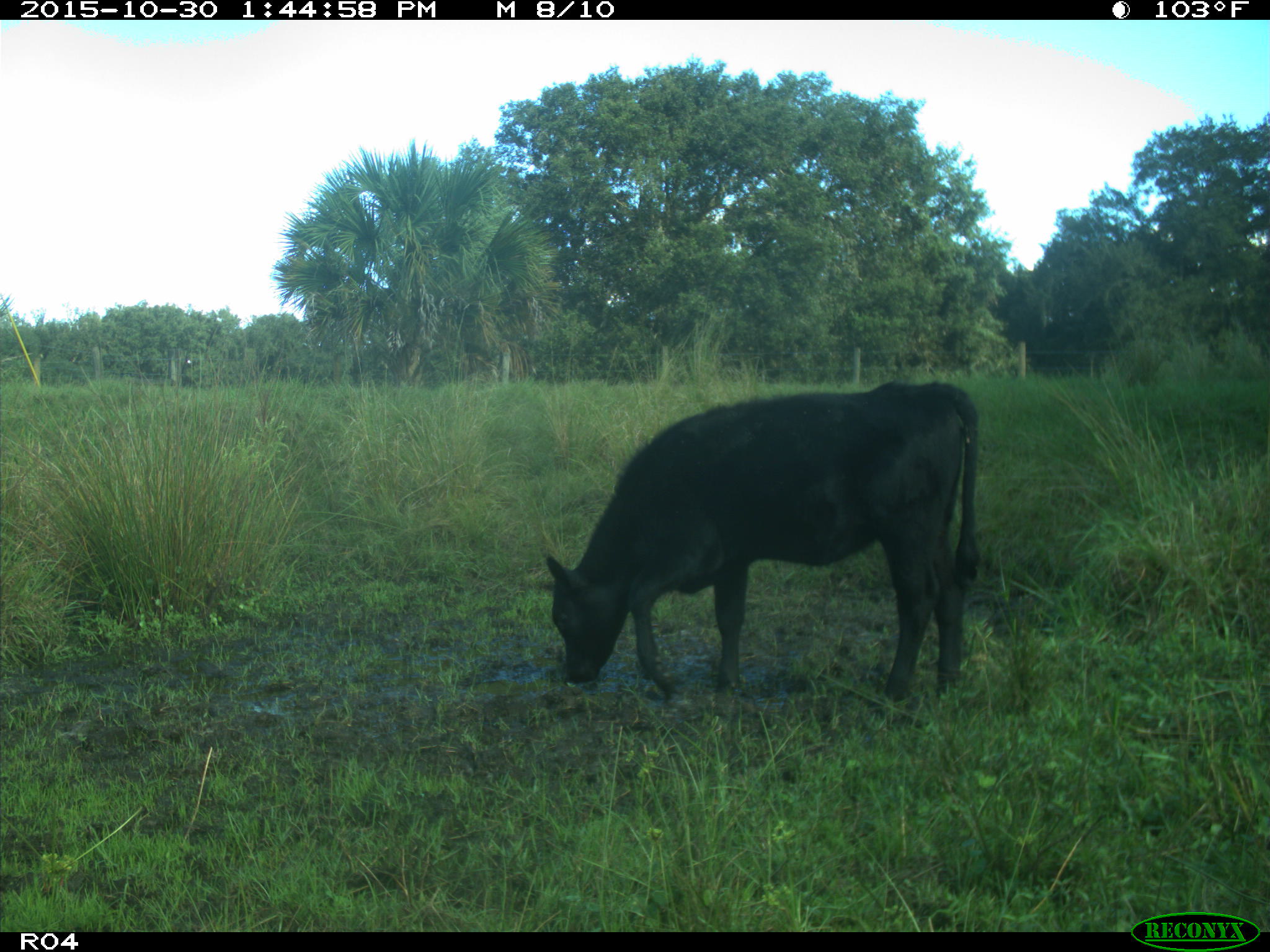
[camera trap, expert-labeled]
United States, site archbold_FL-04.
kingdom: Animalia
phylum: Chordata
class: Mammalia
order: Artiodactyla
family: Bovidae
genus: Bos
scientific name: Bos taurus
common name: domestic cow